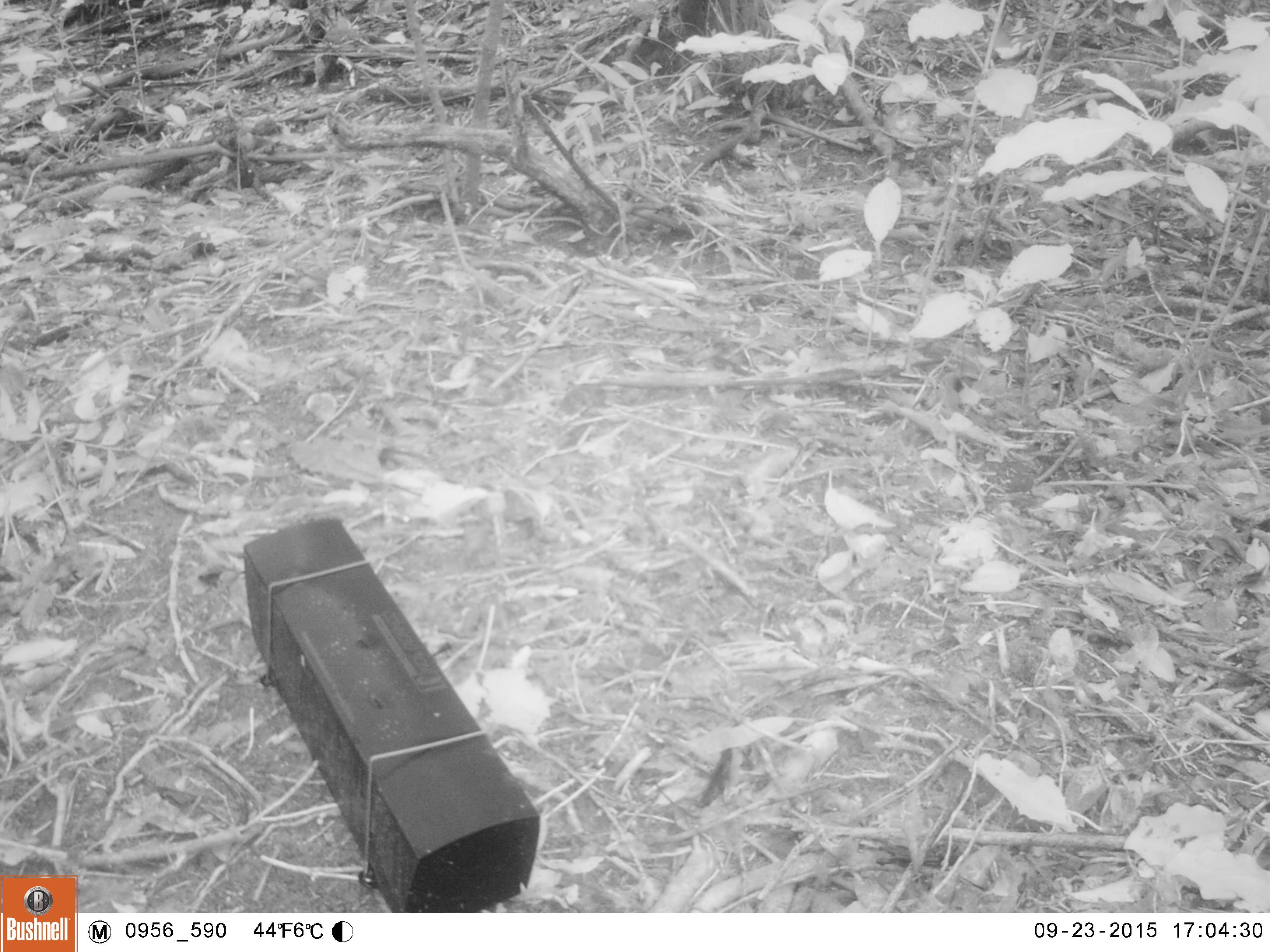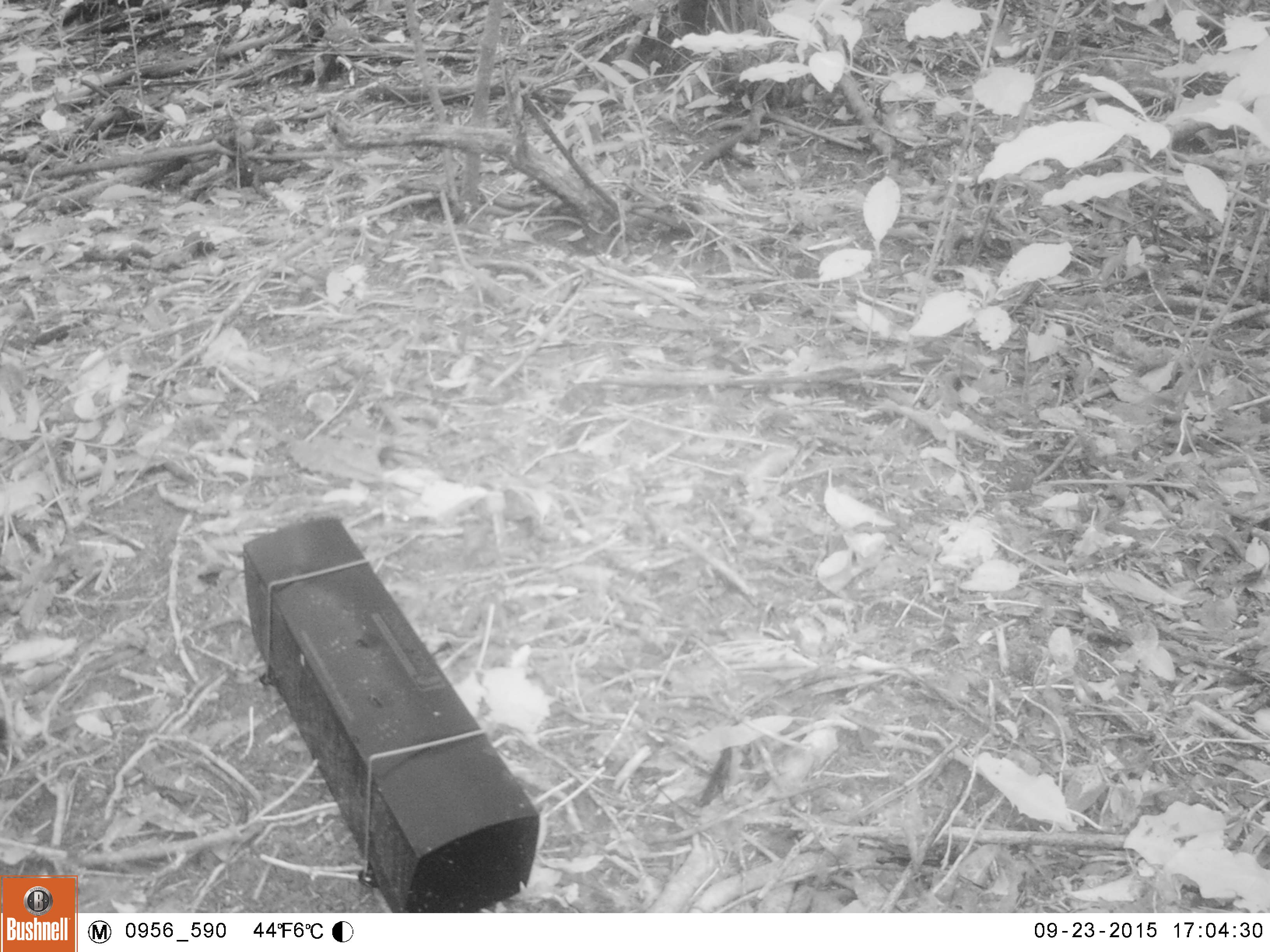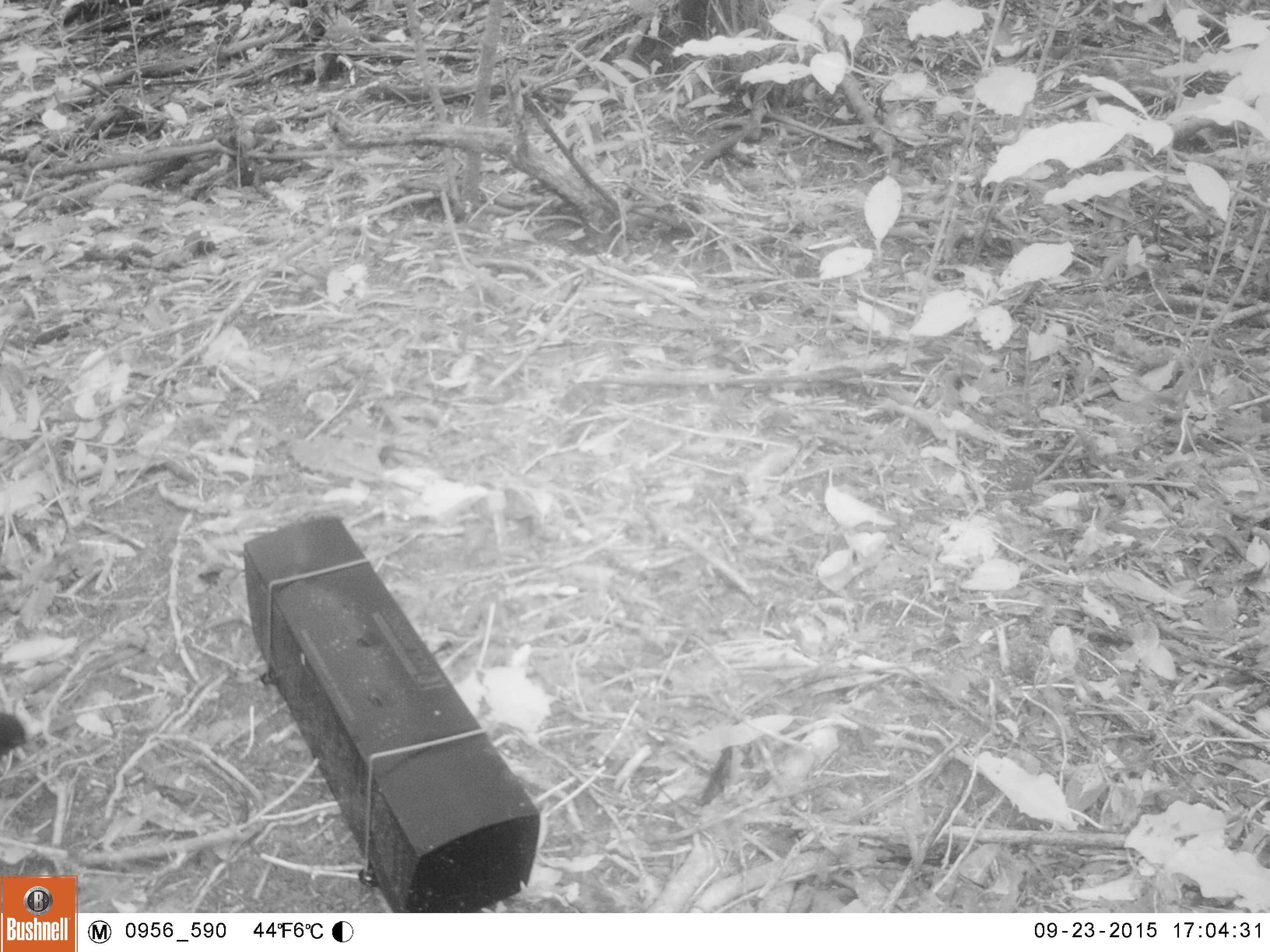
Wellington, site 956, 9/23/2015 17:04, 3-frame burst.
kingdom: Animalia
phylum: Chordata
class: Aves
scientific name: Aves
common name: bird